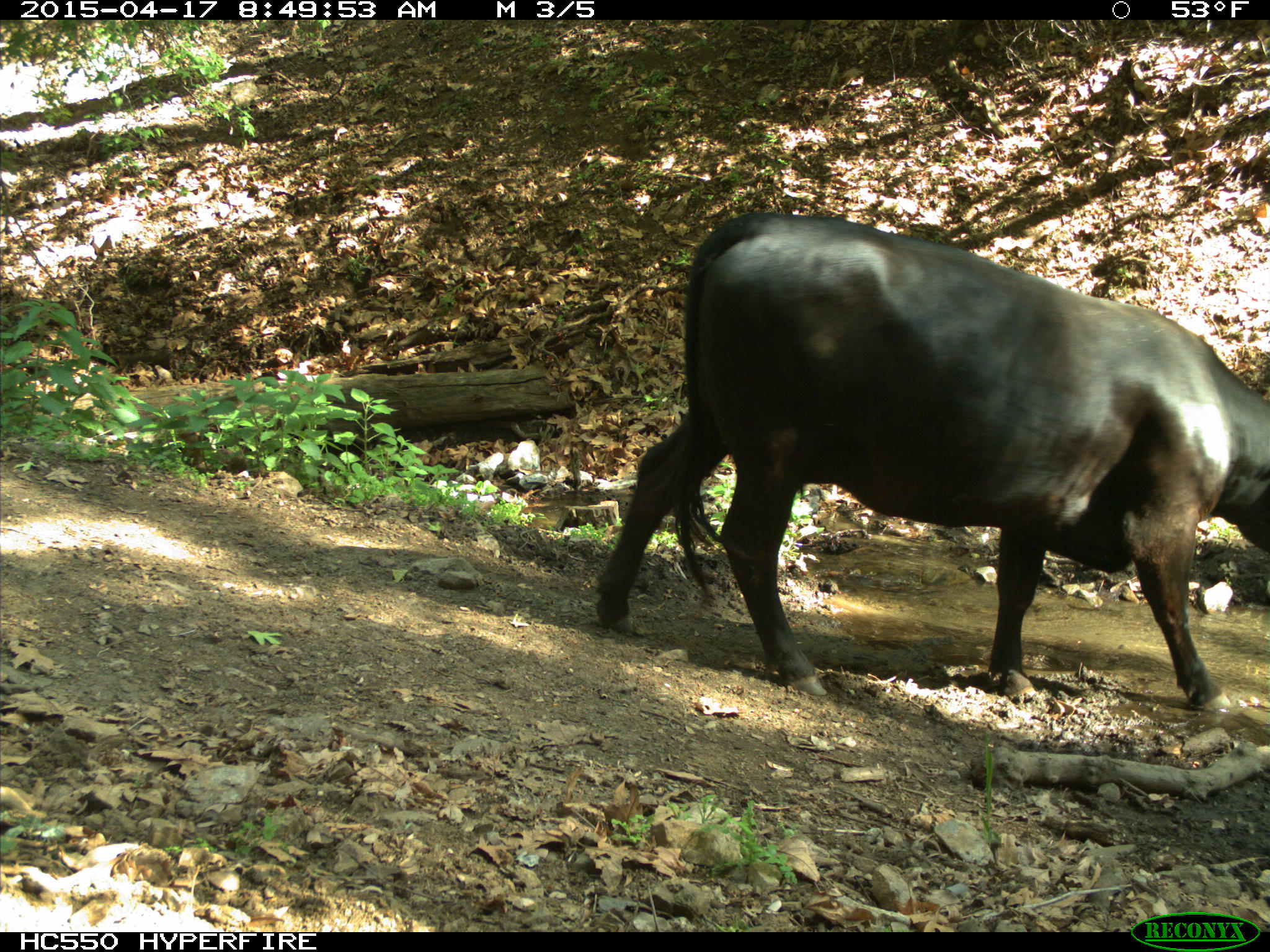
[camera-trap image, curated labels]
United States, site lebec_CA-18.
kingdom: Animalia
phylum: Chordata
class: Mammalia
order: Artiodactyla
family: Bovidae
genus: Bos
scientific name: Bos taurus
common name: domestic cow